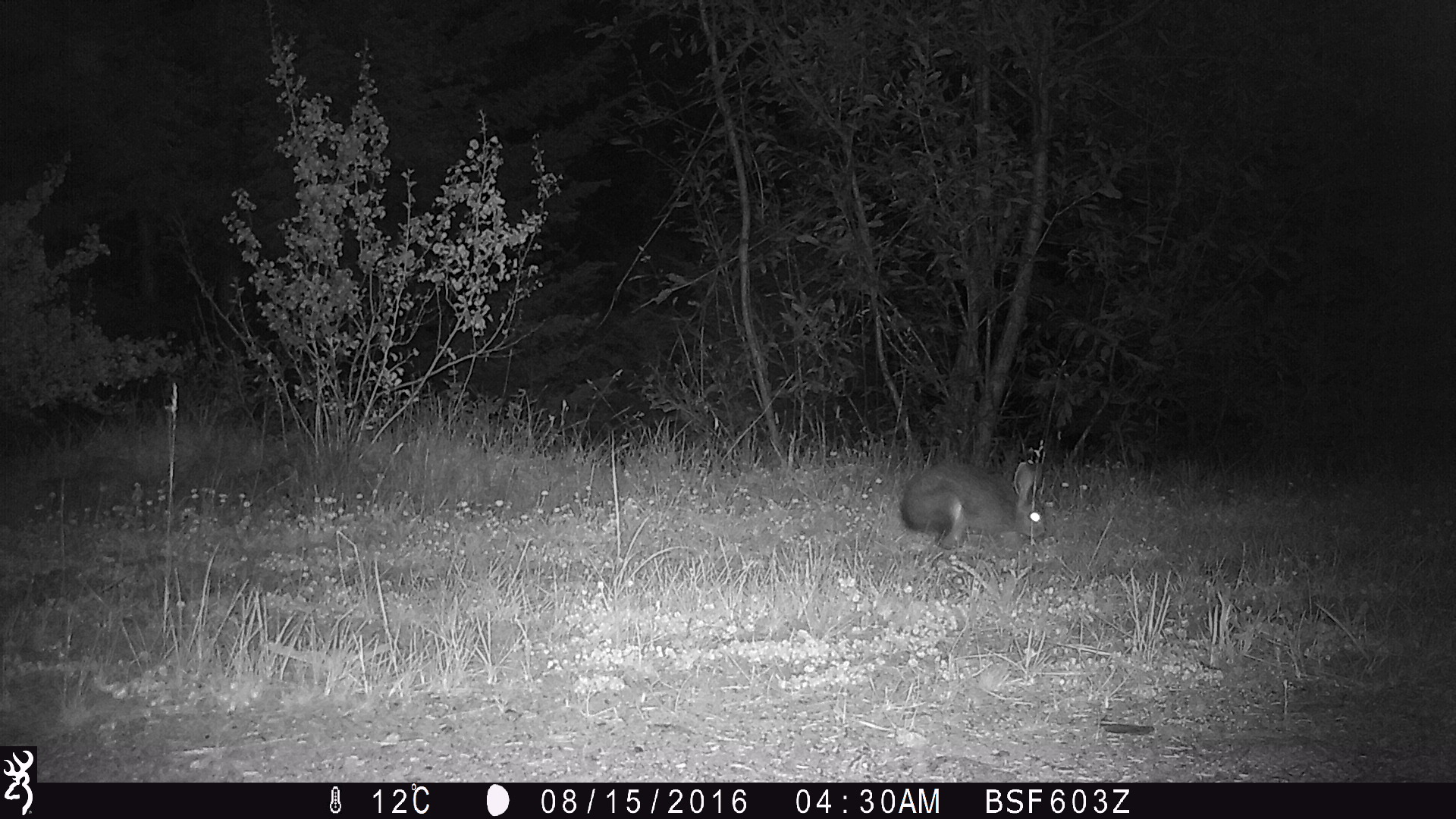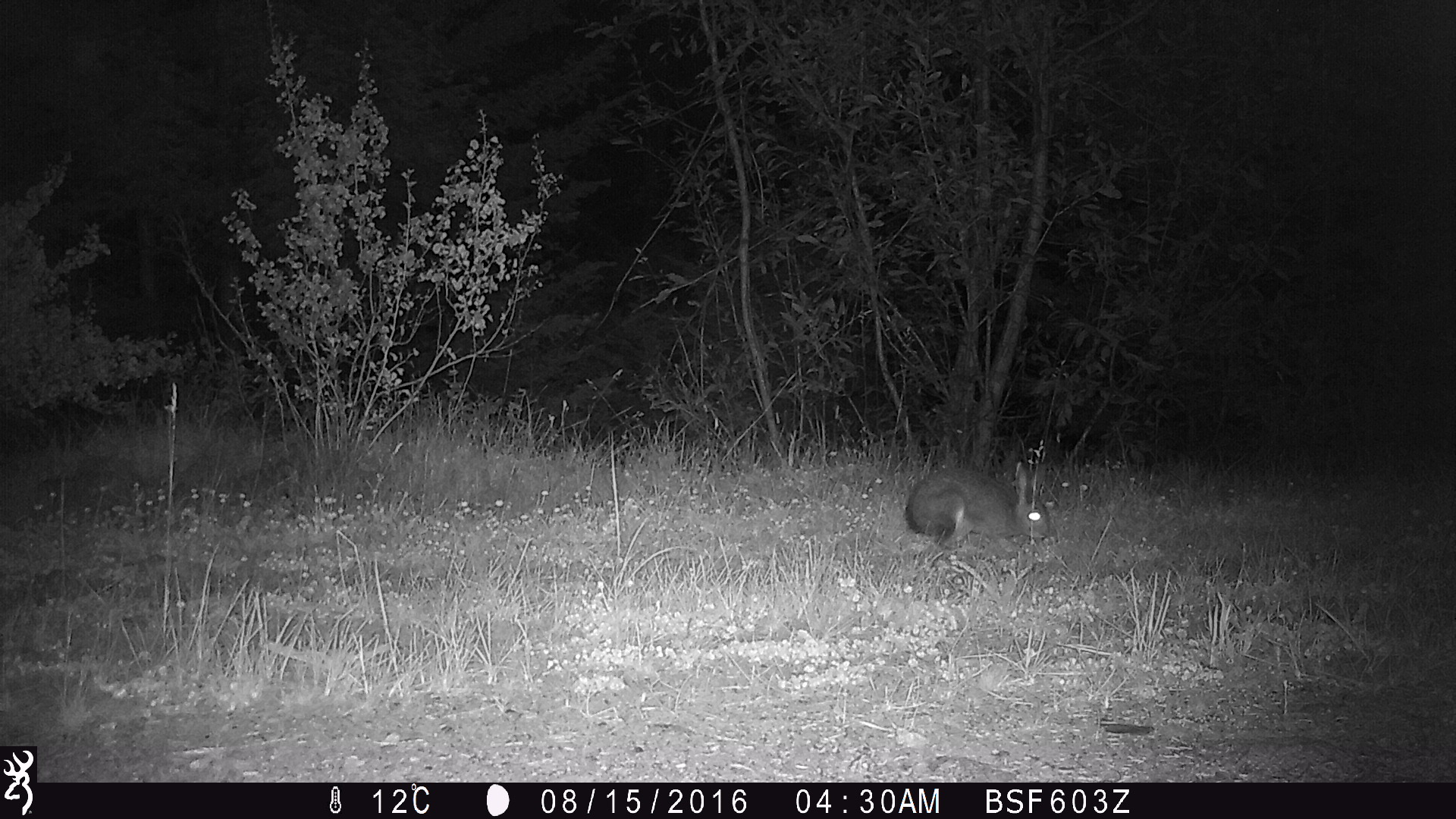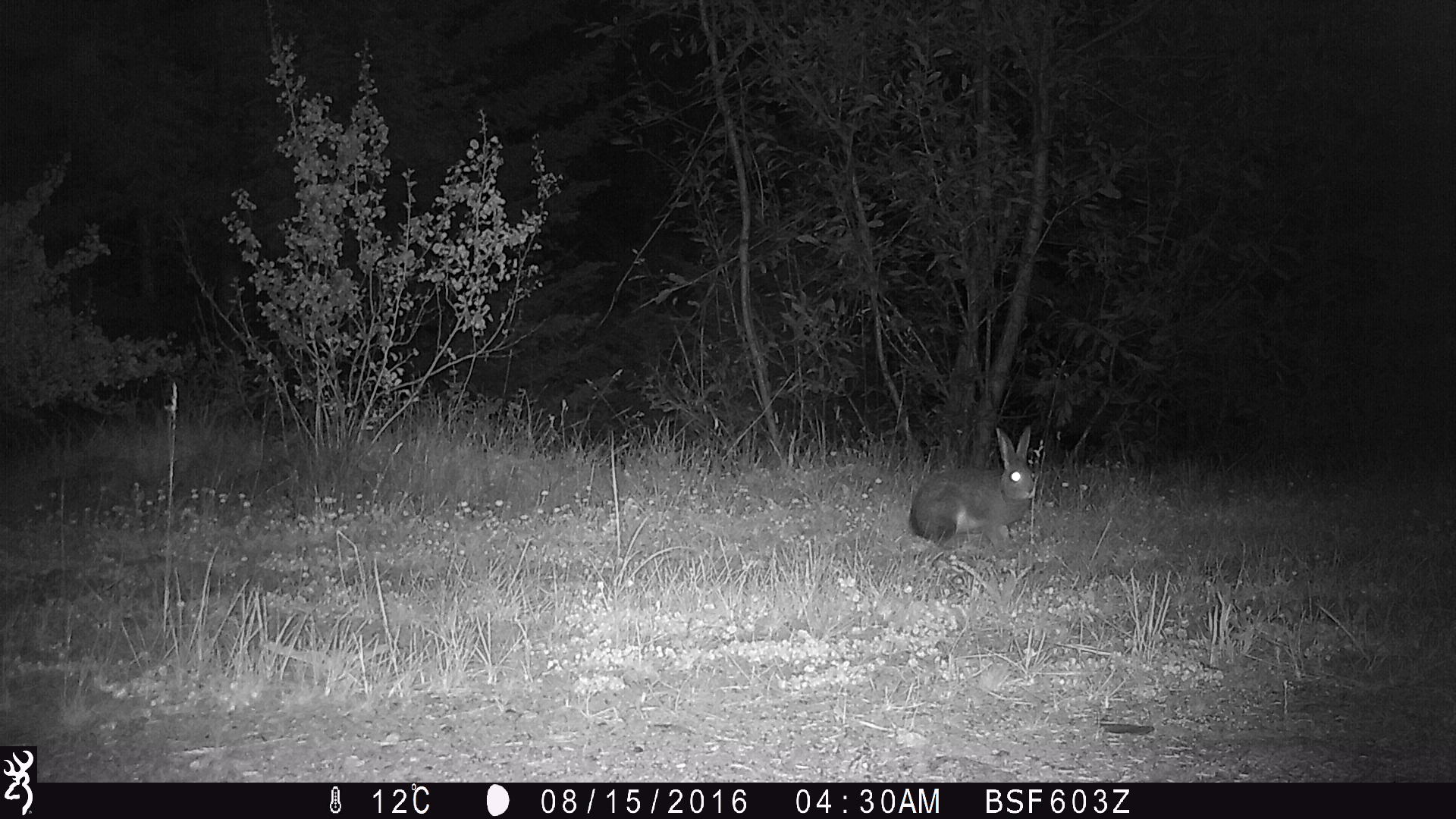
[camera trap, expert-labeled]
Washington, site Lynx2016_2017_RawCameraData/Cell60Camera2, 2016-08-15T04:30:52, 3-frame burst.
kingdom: Animalia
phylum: Chordata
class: Mammalia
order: Lagomorpha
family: Leporidae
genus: Lepus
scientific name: Lepus americanus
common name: snowshoe hare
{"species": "Lepus americanus (snowshoe hare)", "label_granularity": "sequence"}